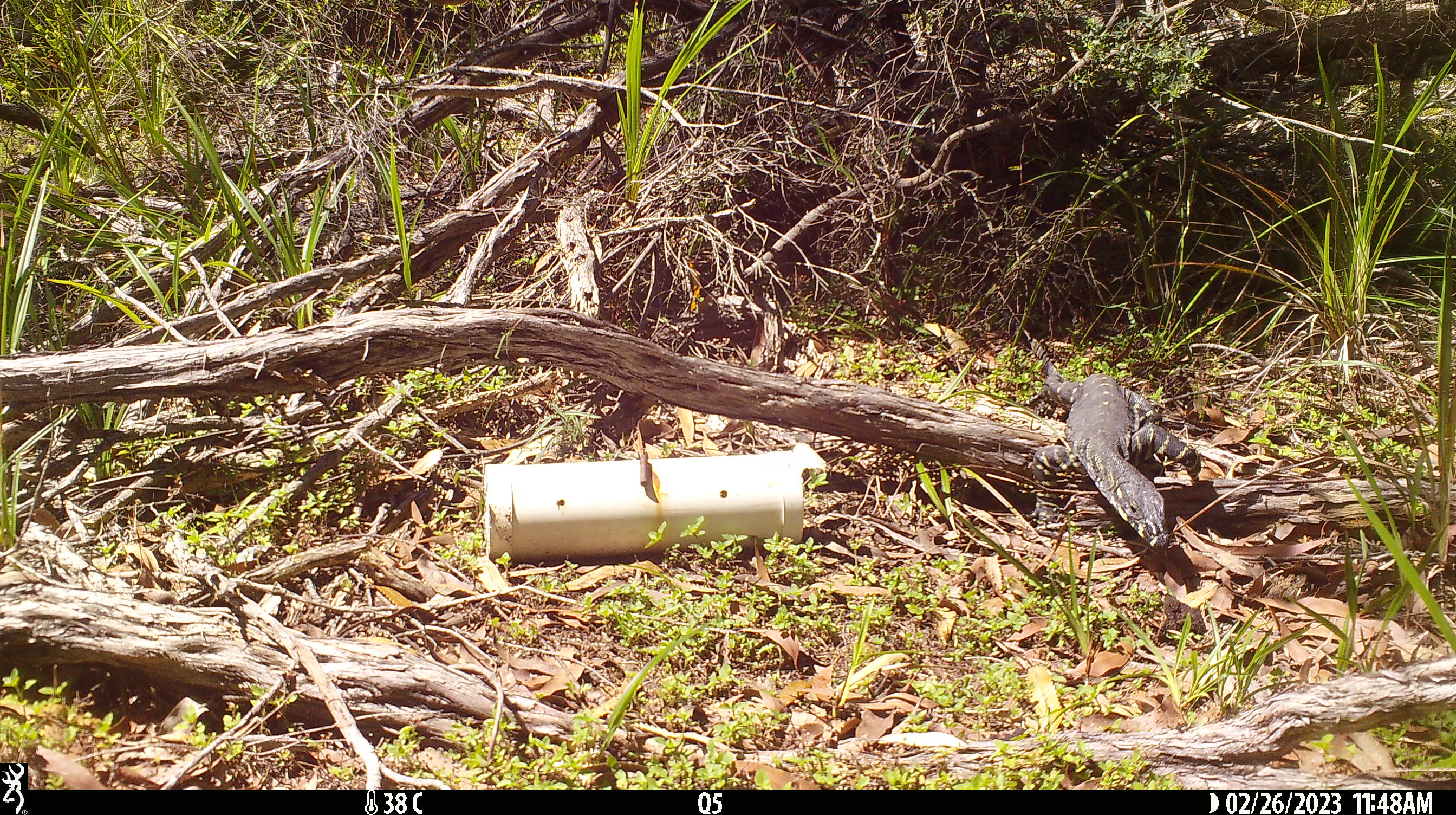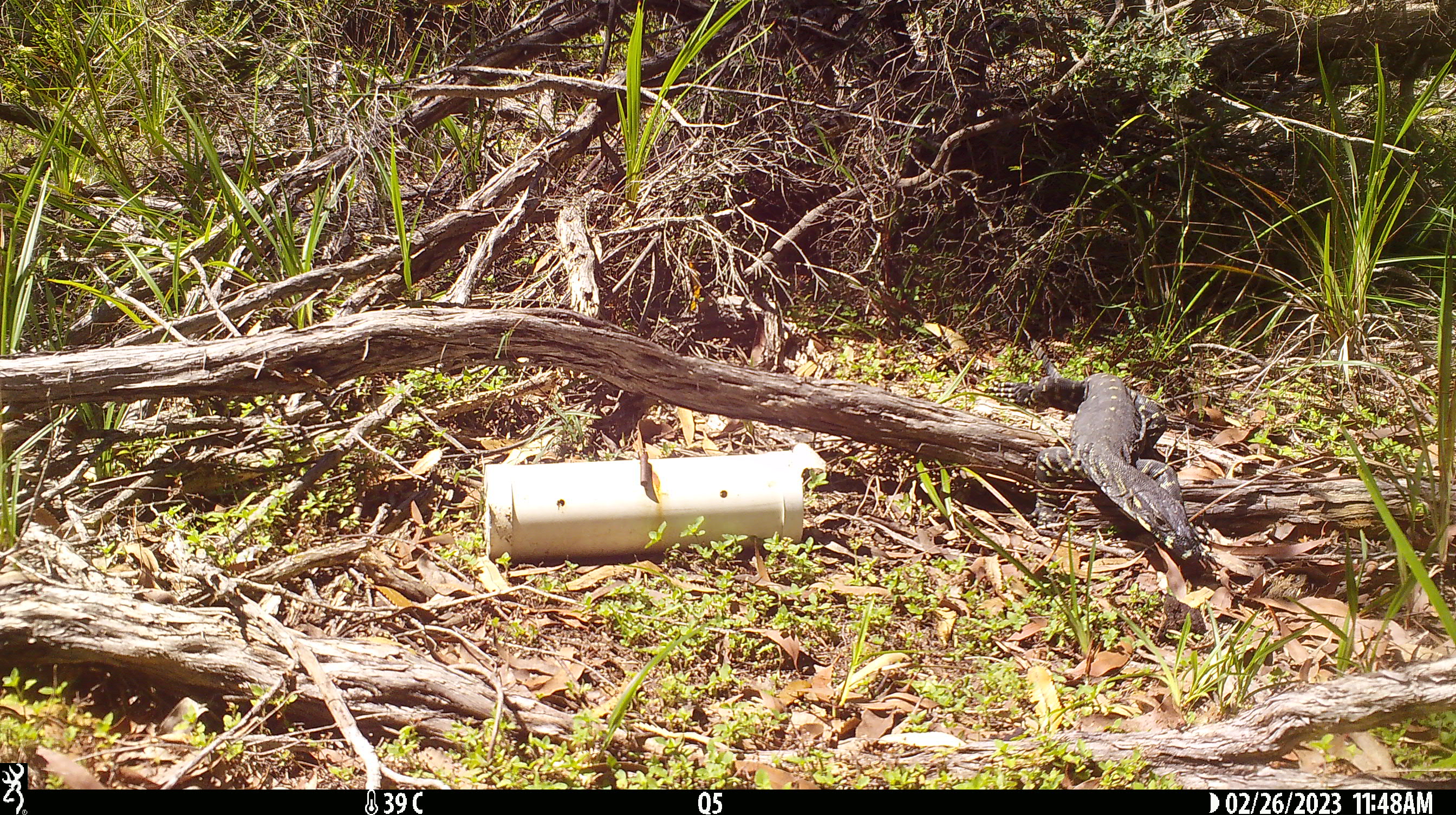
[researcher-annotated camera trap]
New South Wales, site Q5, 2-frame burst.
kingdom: Animalia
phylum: Chordata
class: Reptilia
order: Squamata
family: Varanidae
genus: Varanus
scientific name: Varanus varius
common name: lace monitor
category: goanna